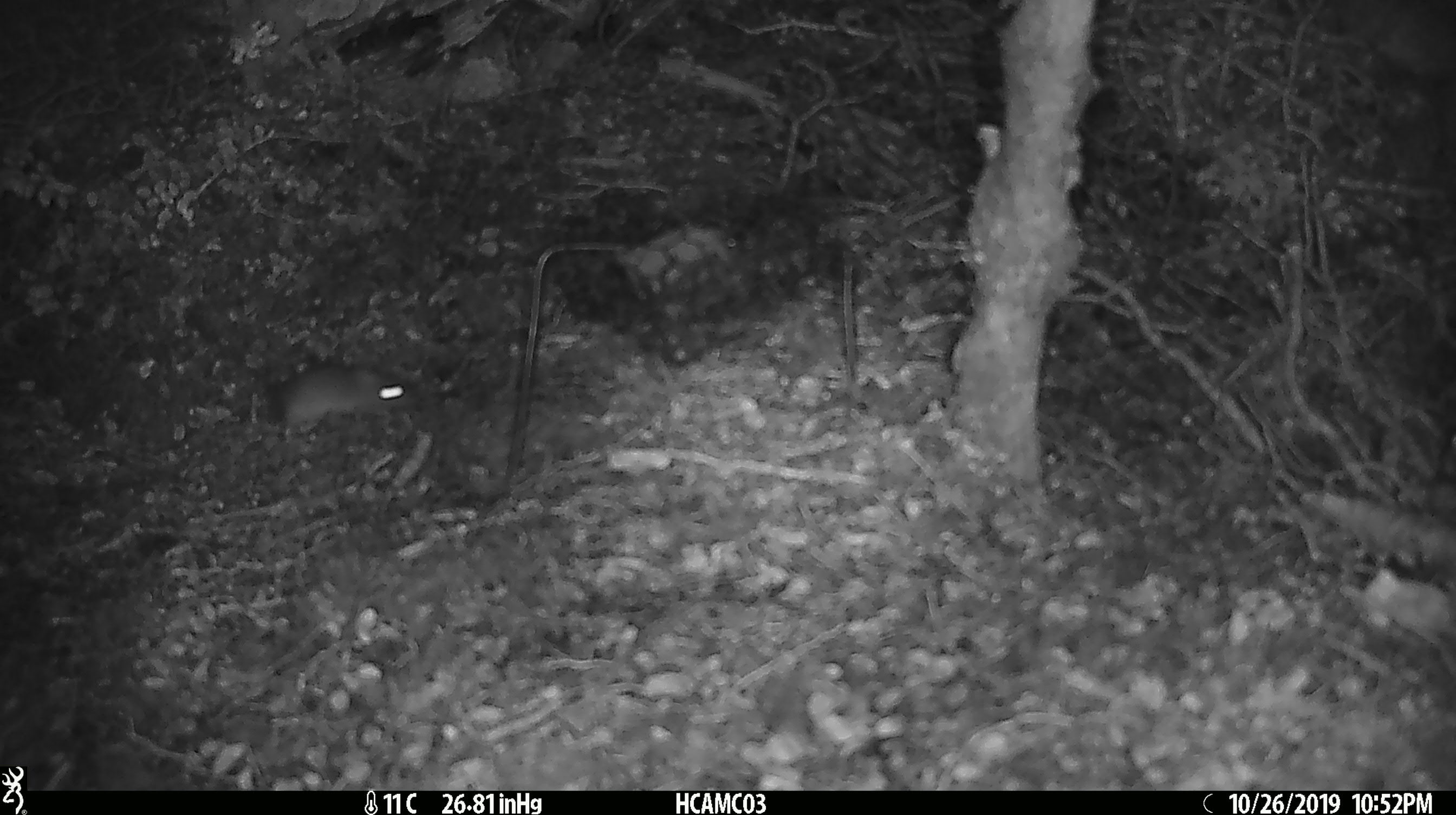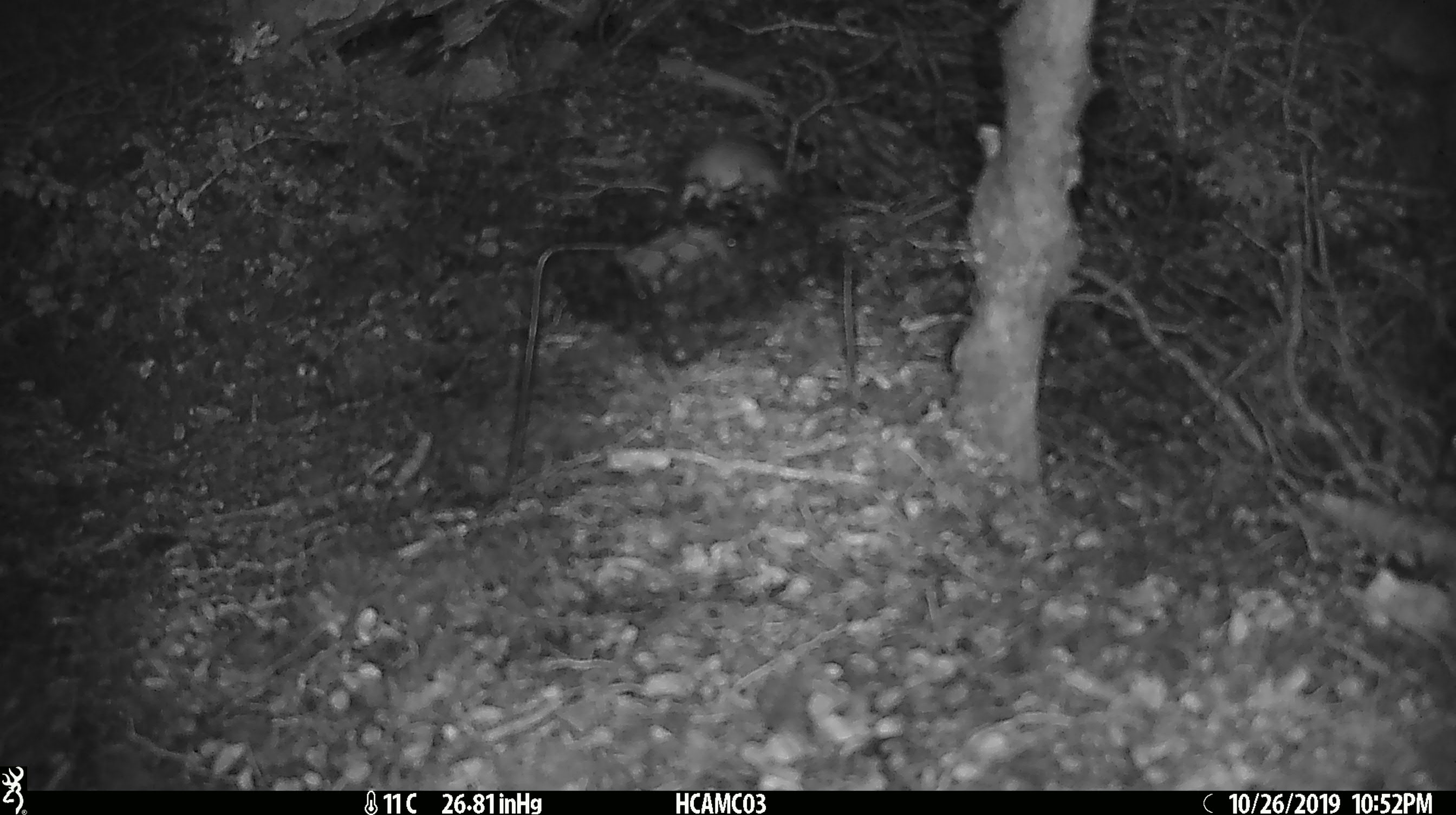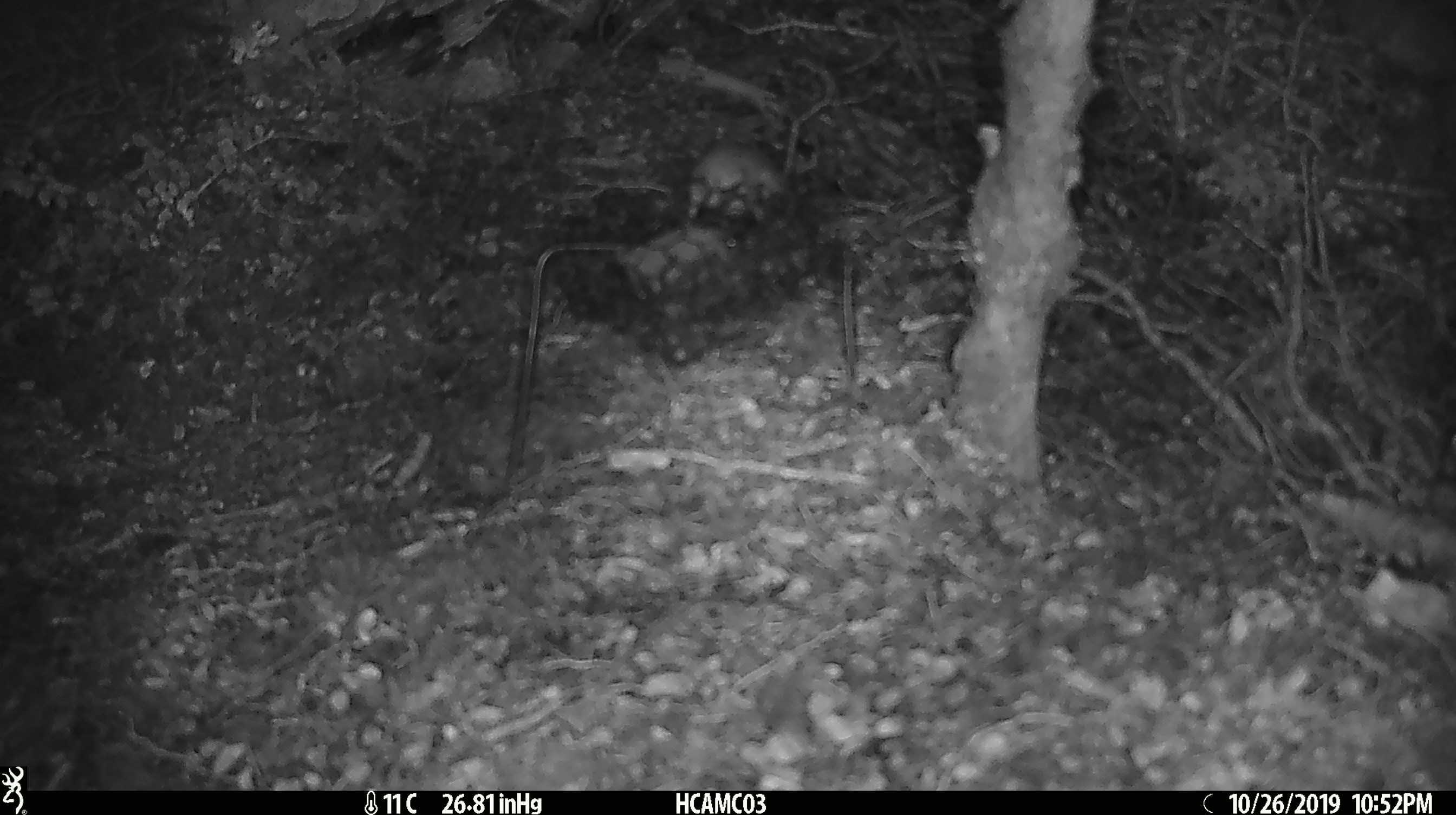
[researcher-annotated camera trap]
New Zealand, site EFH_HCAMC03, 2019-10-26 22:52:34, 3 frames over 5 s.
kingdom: Animalia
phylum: Chordata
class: Mammalia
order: Rodentia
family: Muridae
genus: Mus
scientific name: Mus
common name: mouse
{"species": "mouse (Mus)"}